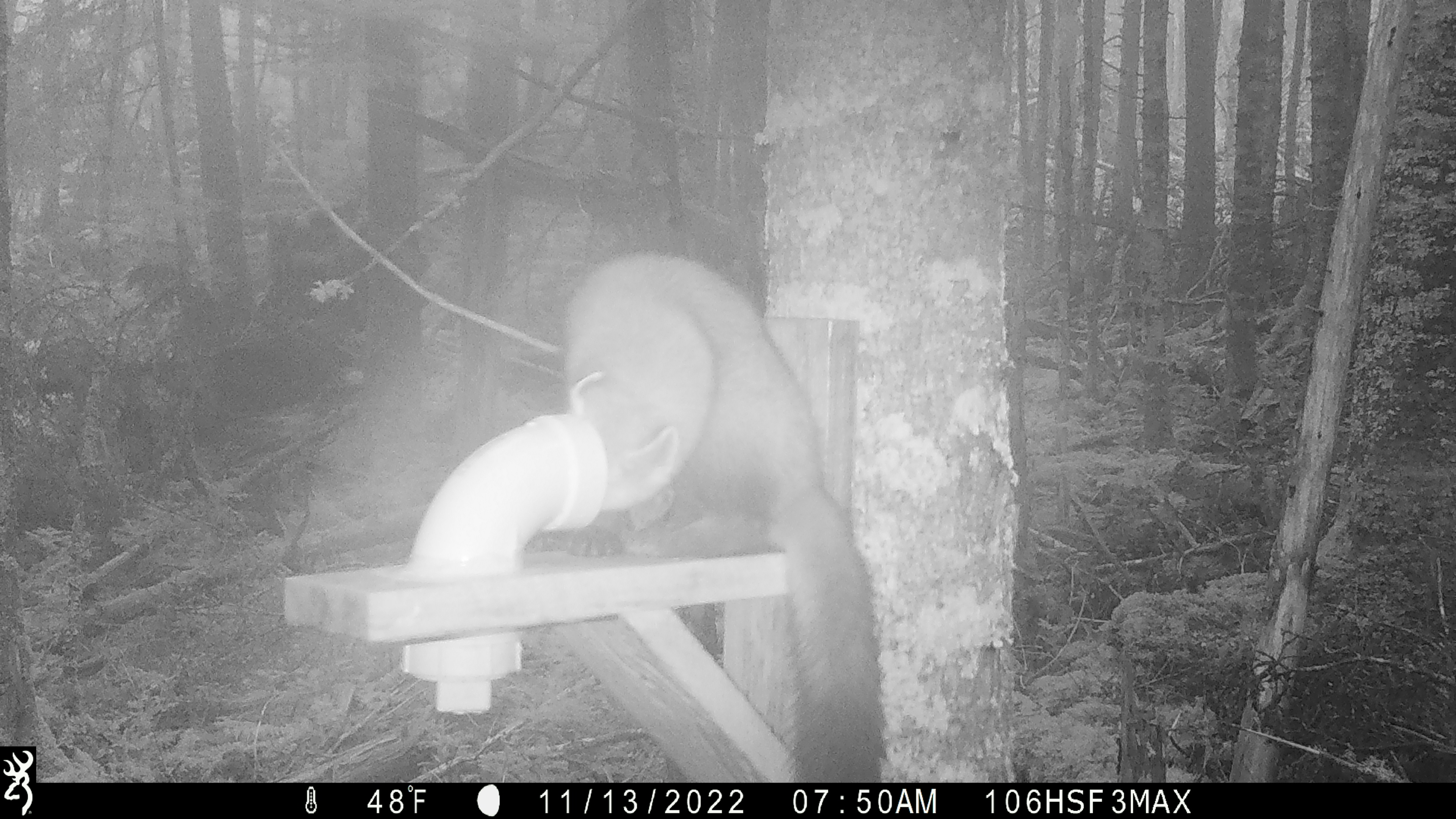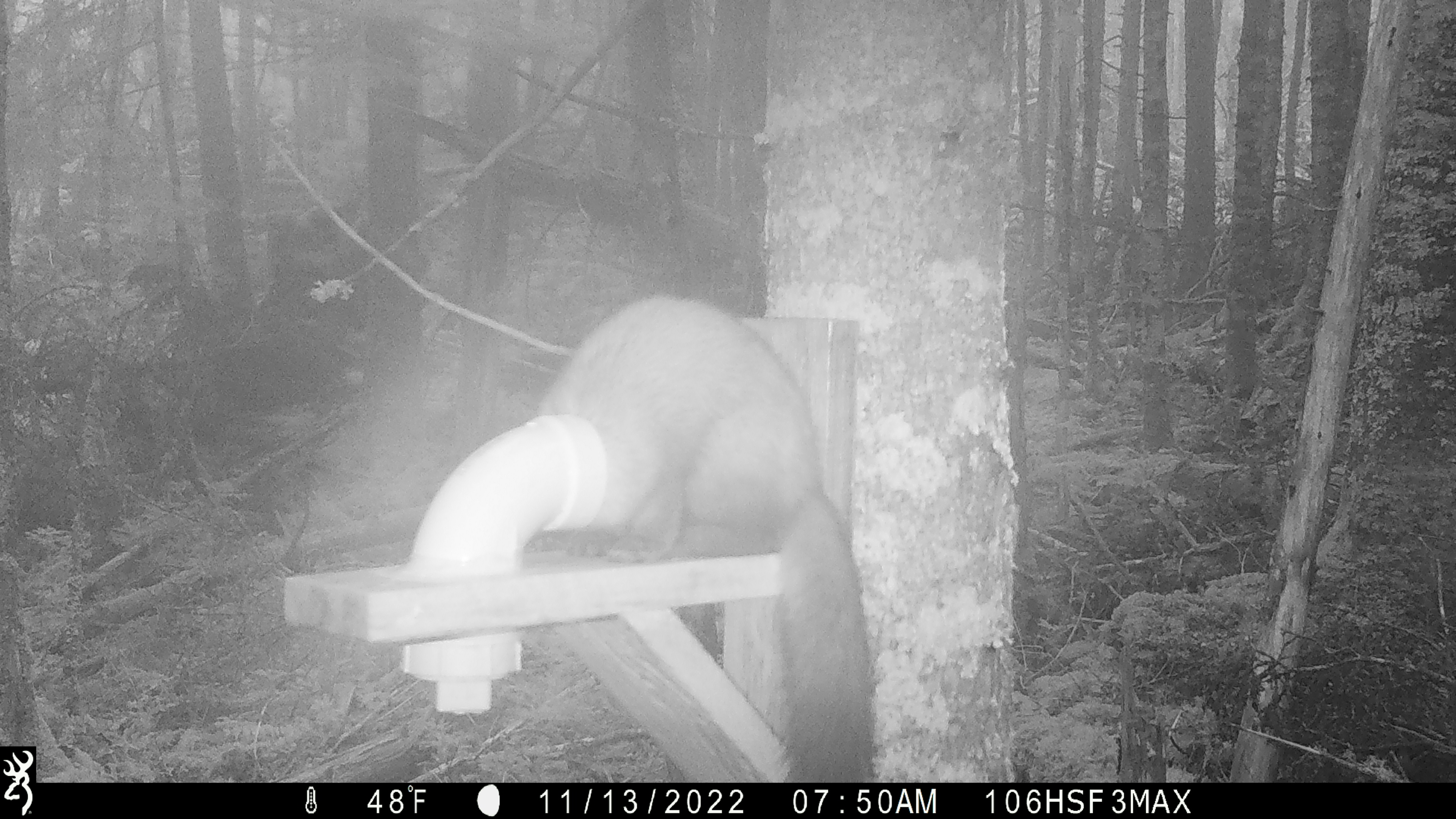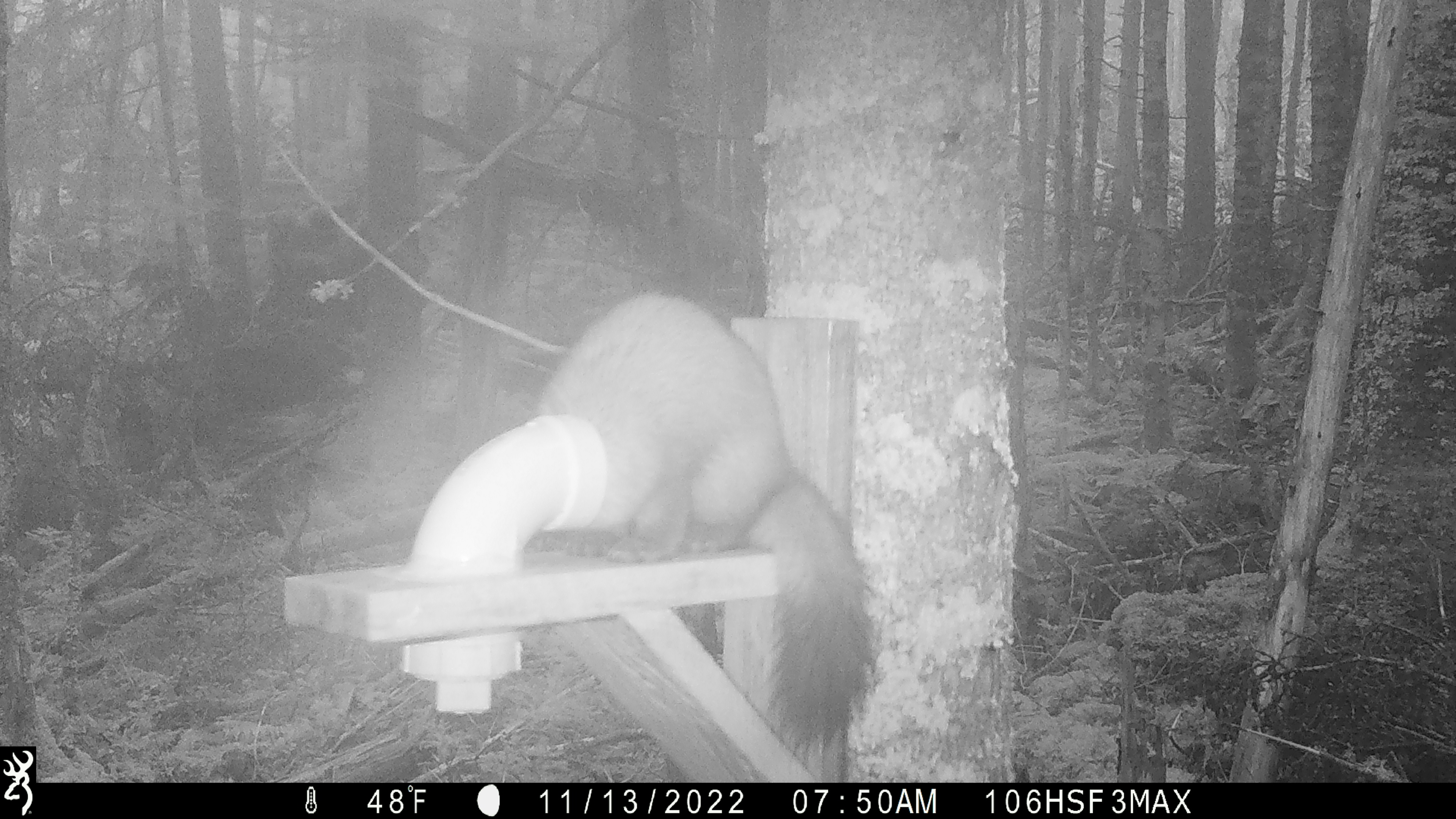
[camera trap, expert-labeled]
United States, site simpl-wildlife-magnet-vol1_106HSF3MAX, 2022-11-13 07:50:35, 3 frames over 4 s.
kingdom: Animalia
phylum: Chordata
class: Mammalia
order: Carnivora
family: Mustelidae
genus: Martes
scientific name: Martes americana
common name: american marten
American marten (Martes americana).